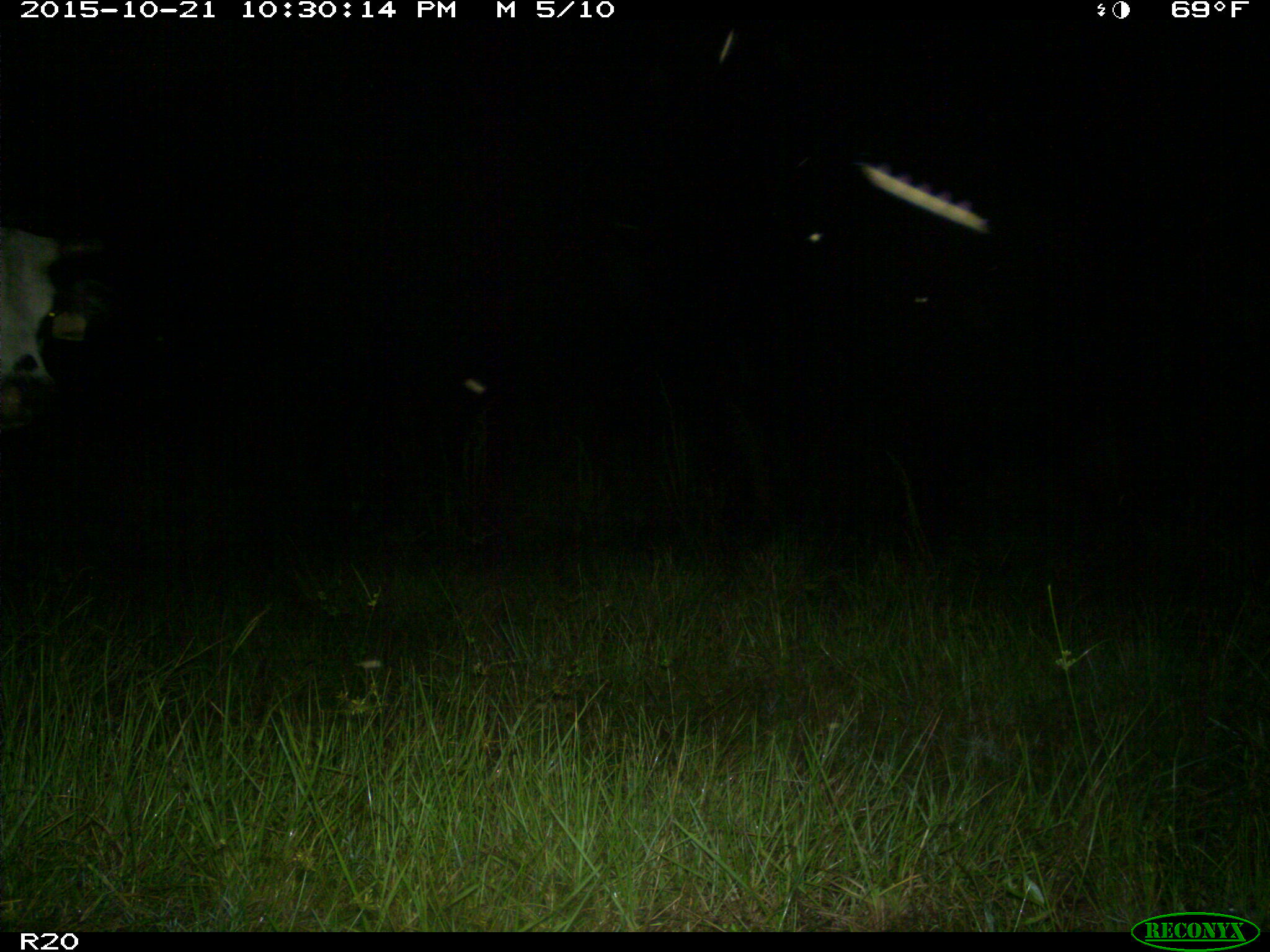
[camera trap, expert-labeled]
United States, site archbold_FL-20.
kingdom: Animalia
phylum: Chordata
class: Mammalia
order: Artiodactyla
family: Bovidae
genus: Bos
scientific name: Bos taurus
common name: domestic cow